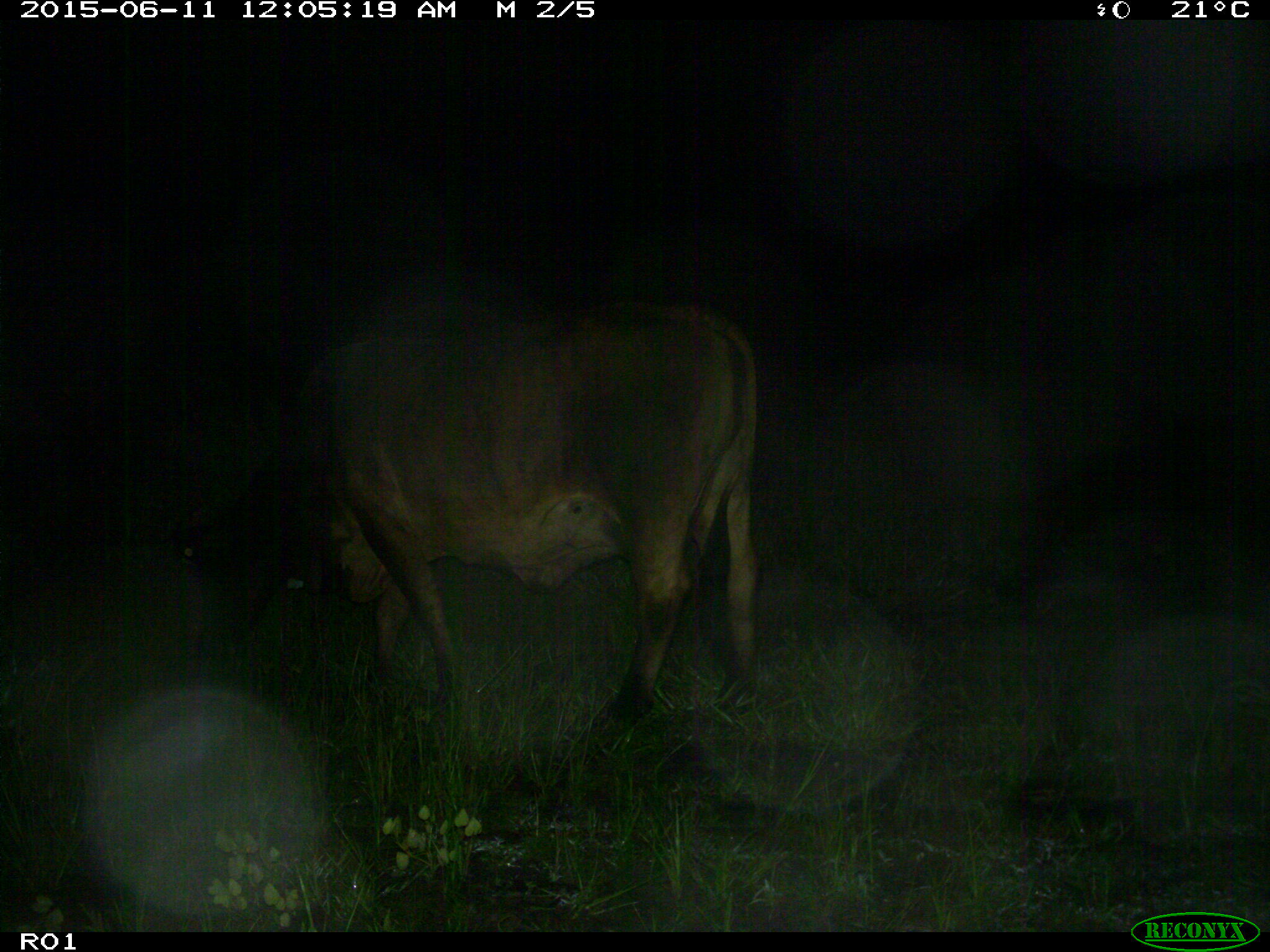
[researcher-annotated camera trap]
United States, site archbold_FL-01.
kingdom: Animalia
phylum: Chordata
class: Mammalia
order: Artiodactyla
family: Bovidae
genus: Bos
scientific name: Bos taurus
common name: domestic cow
Bos taurus (domestic cow).